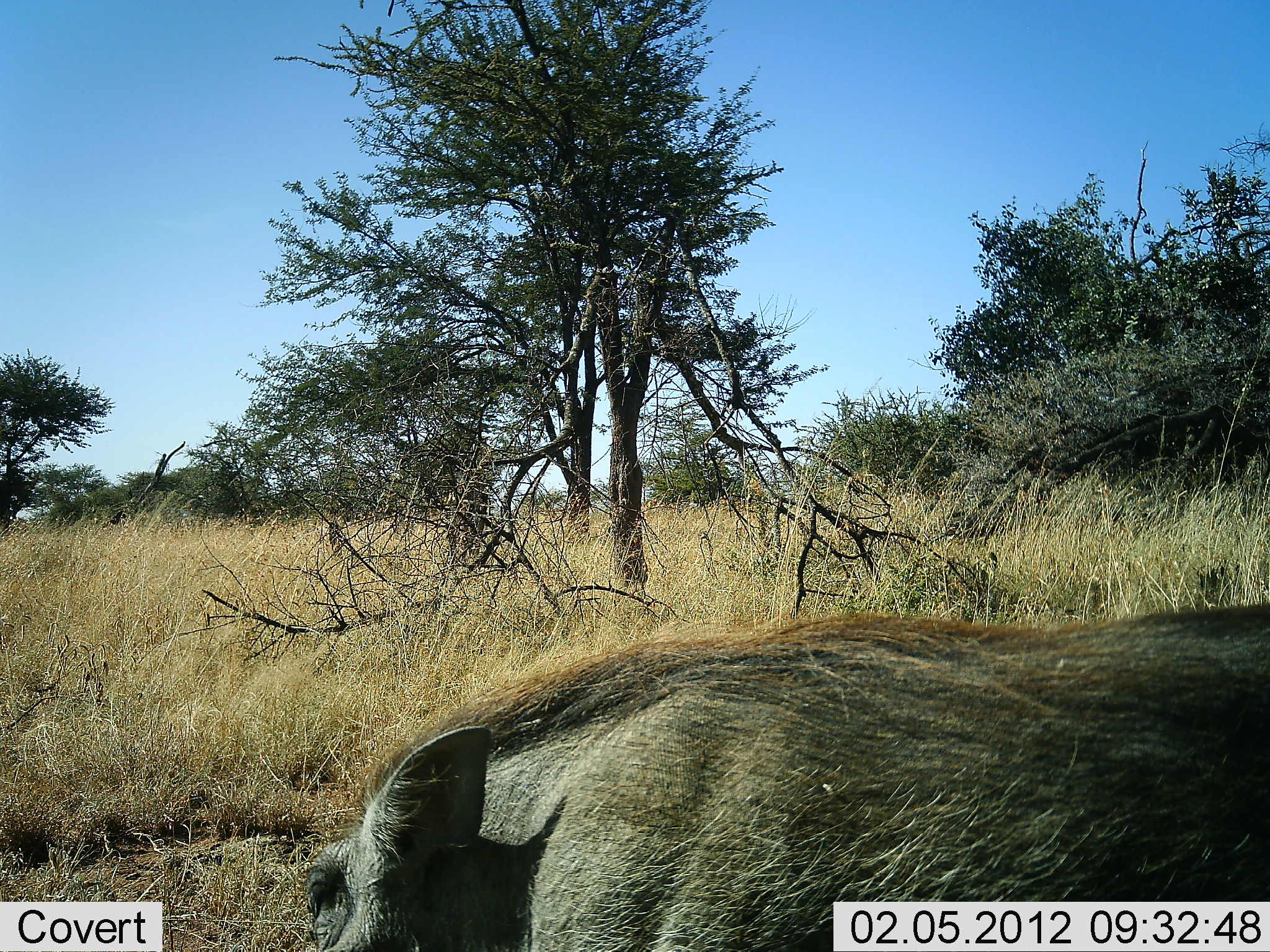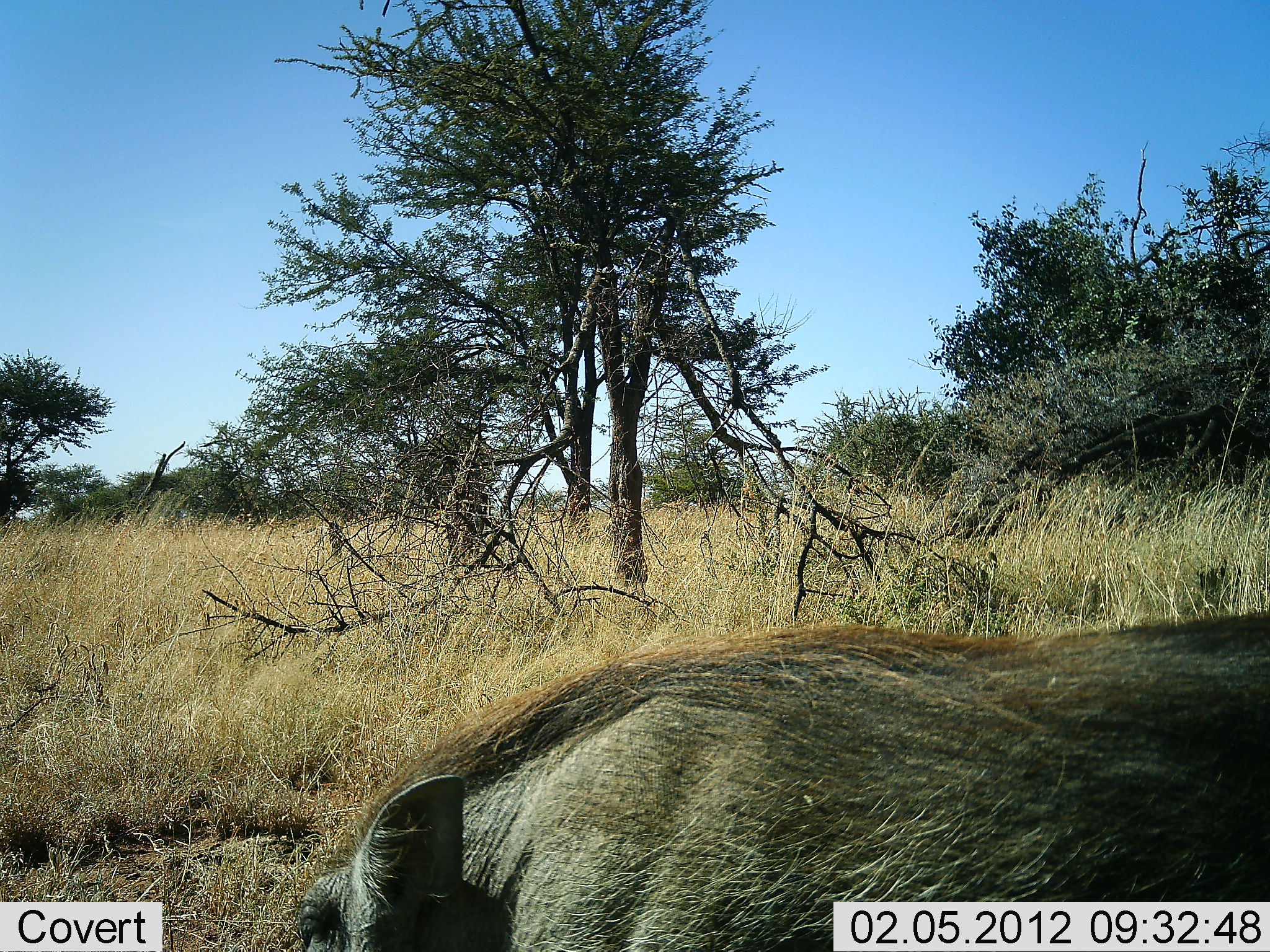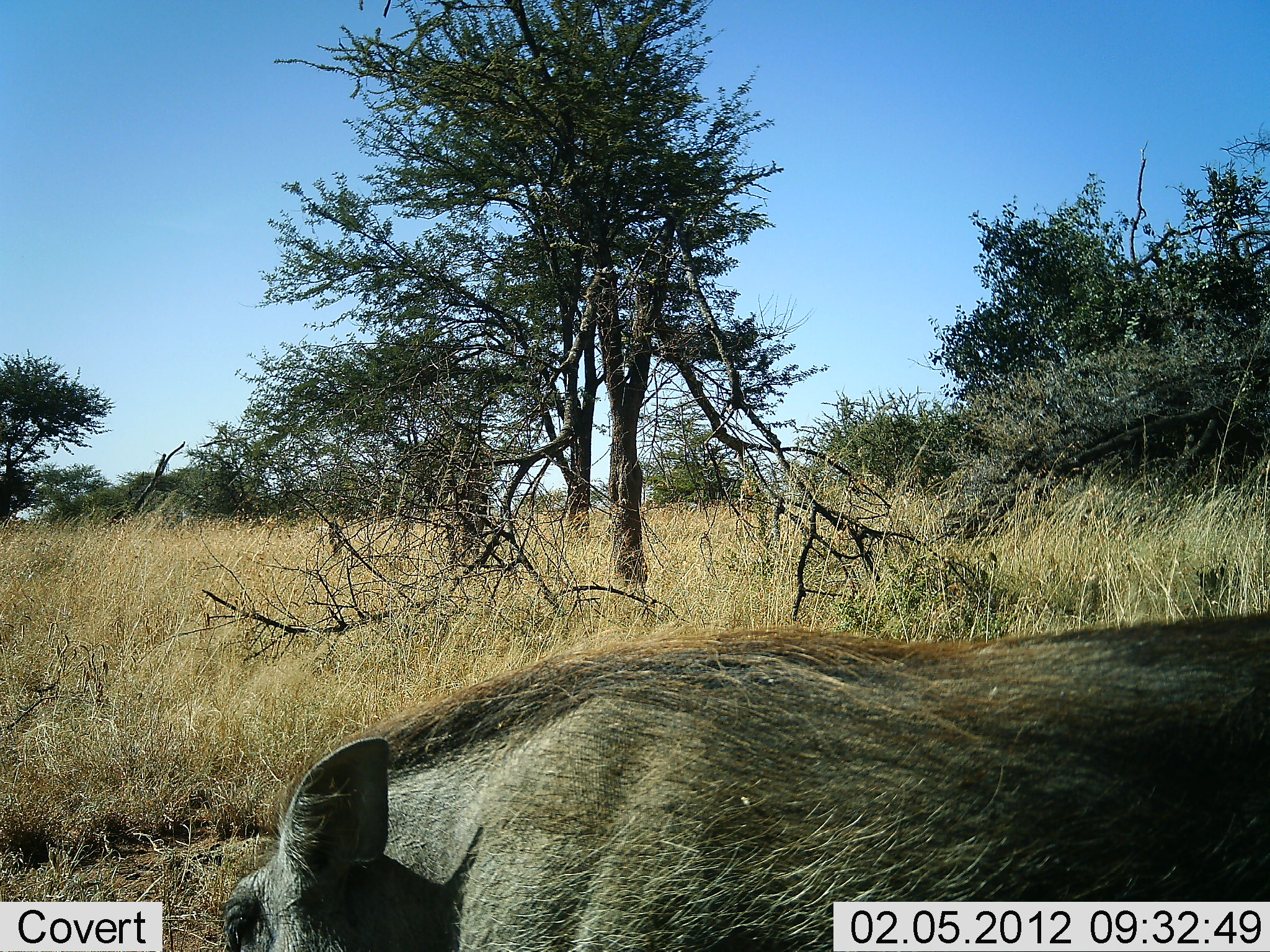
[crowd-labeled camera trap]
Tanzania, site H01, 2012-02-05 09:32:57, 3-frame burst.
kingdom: Animalia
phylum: Chordata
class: Mammalia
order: Artiodactyla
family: Suidae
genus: Phacochoerus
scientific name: Phacochoerus africanus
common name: warthog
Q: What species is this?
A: Warthog (Phacochoerus africanus).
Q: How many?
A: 1.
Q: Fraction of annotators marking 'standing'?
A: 41%.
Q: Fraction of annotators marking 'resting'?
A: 6%.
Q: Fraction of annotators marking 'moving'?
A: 29%.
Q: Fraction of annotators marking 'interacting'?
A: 0%.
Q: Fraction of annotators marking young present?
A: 0%.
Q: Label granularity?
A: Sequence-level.